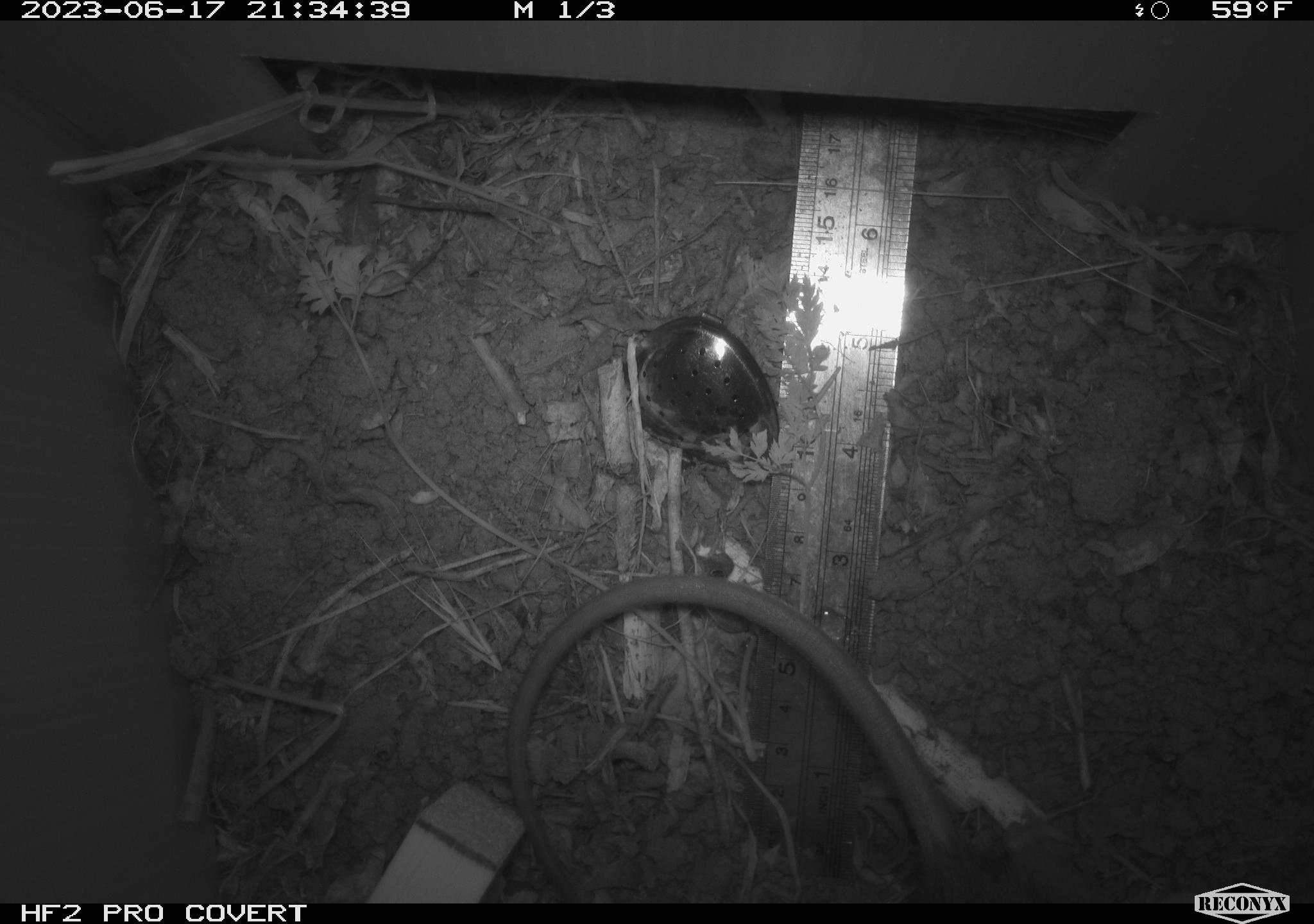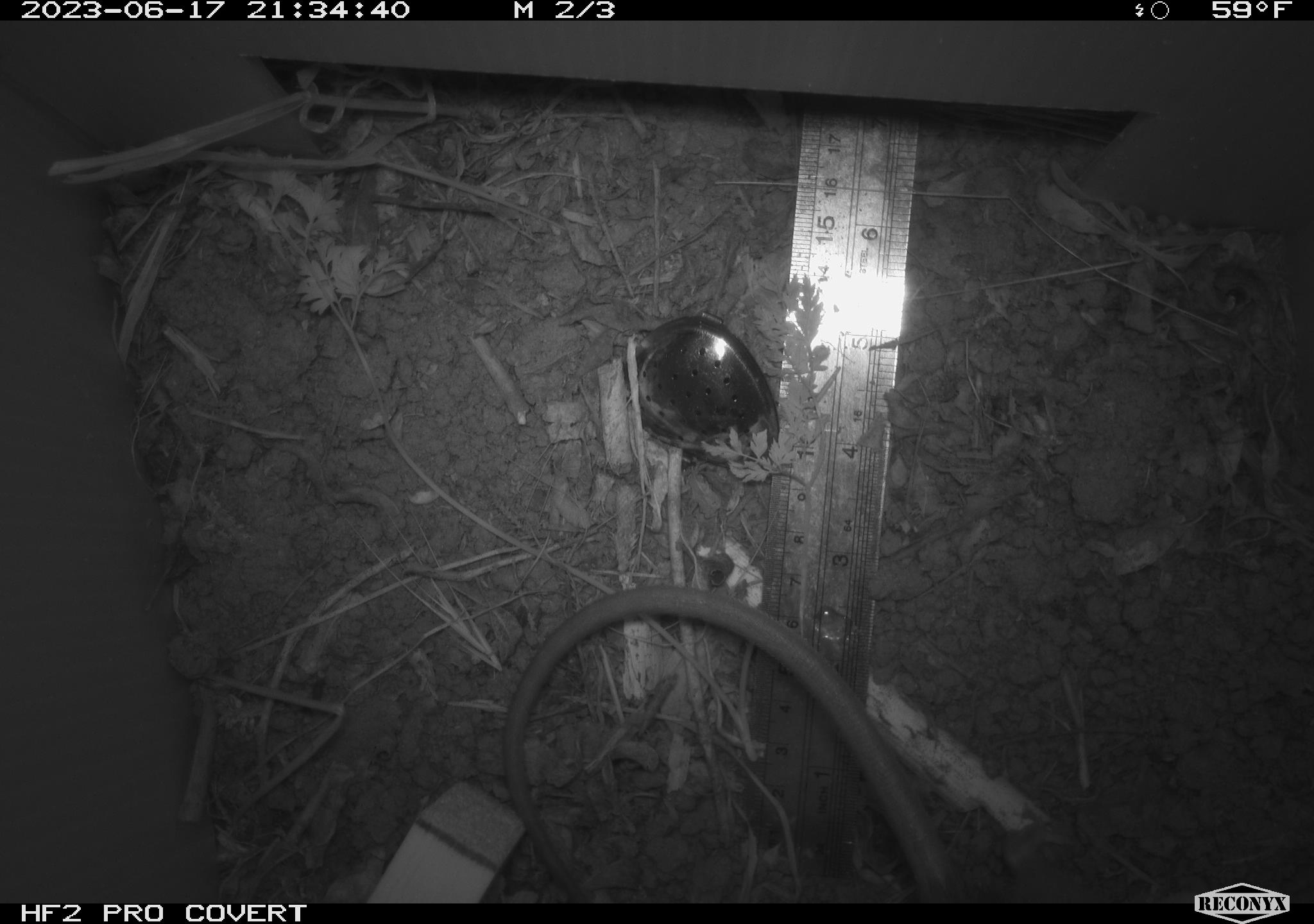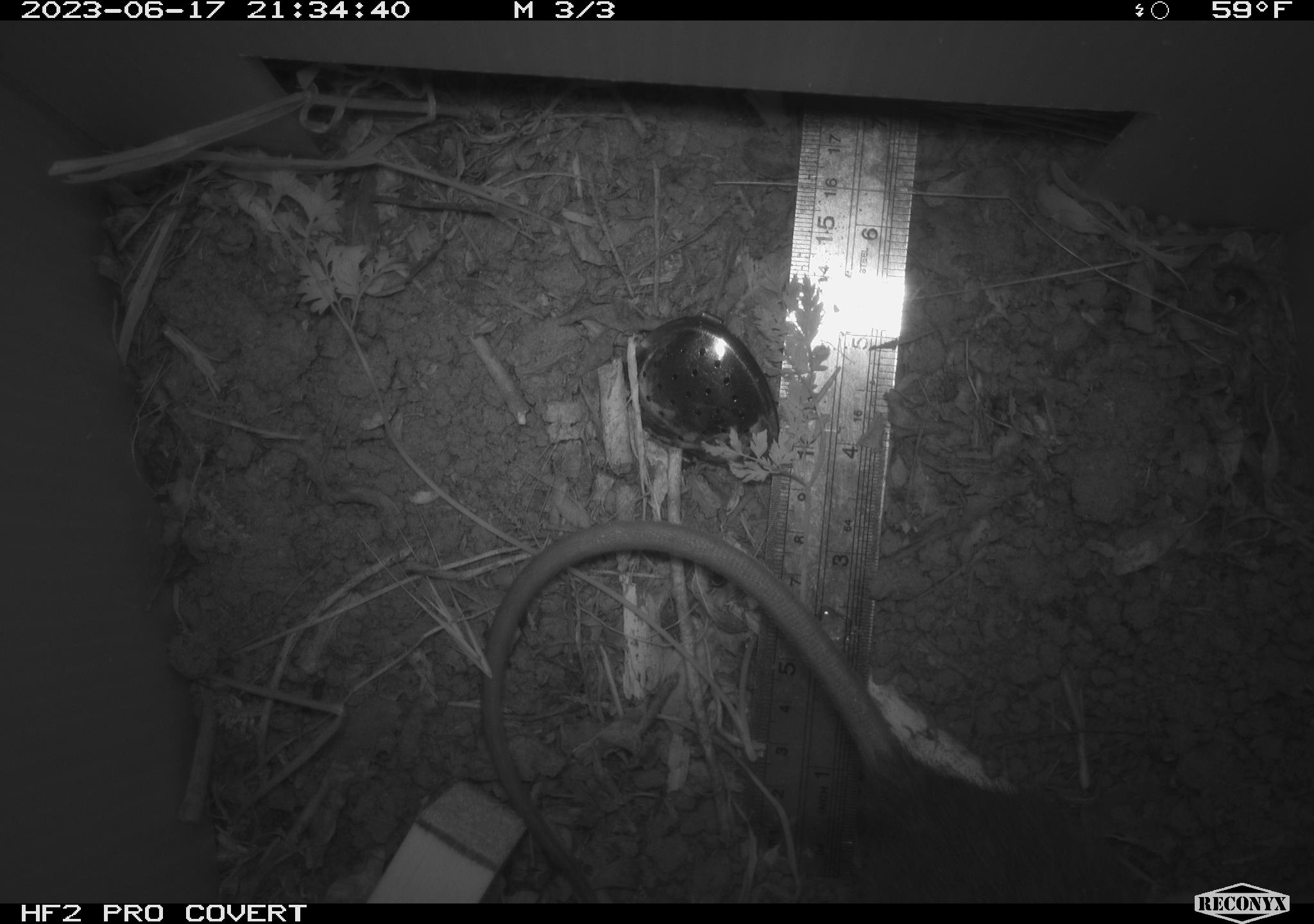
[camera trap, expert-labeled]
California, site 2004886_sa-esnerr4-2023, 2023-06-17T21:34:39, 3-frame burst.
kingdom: Animalia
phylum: Chordata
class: Mammalia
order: Rodentia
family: Muridae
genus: Rattus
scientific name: Rattus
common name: rat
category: rattus species